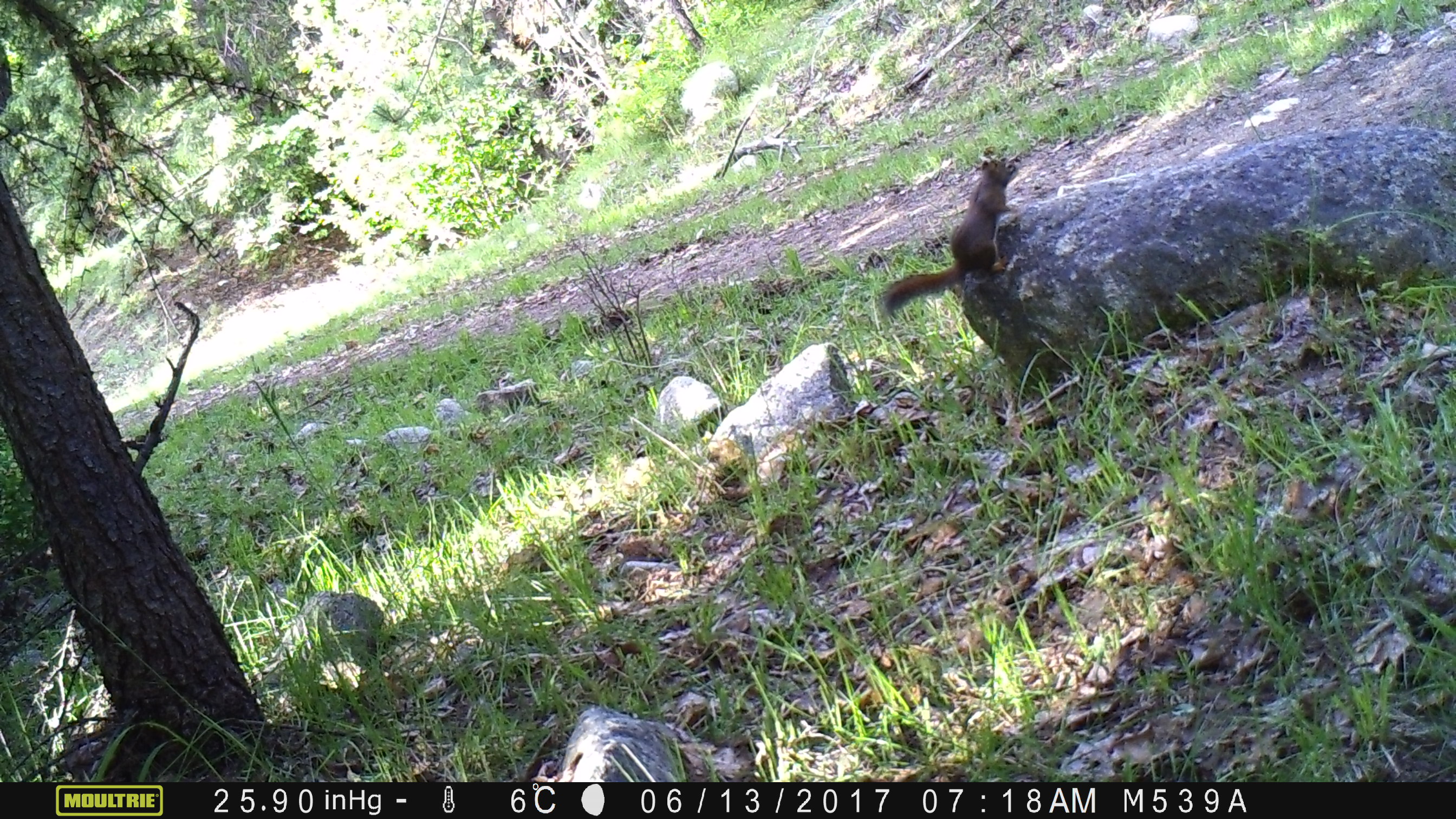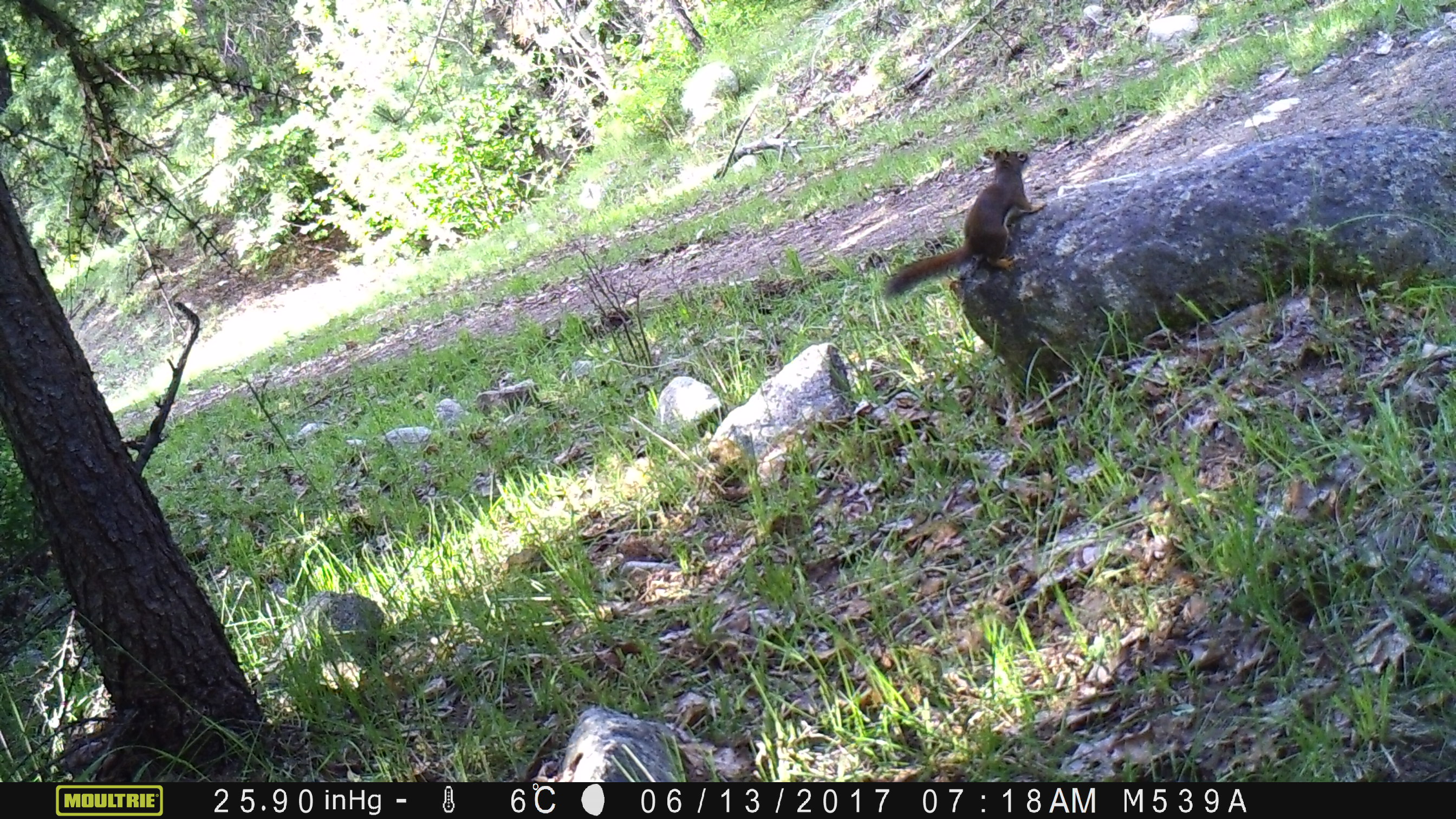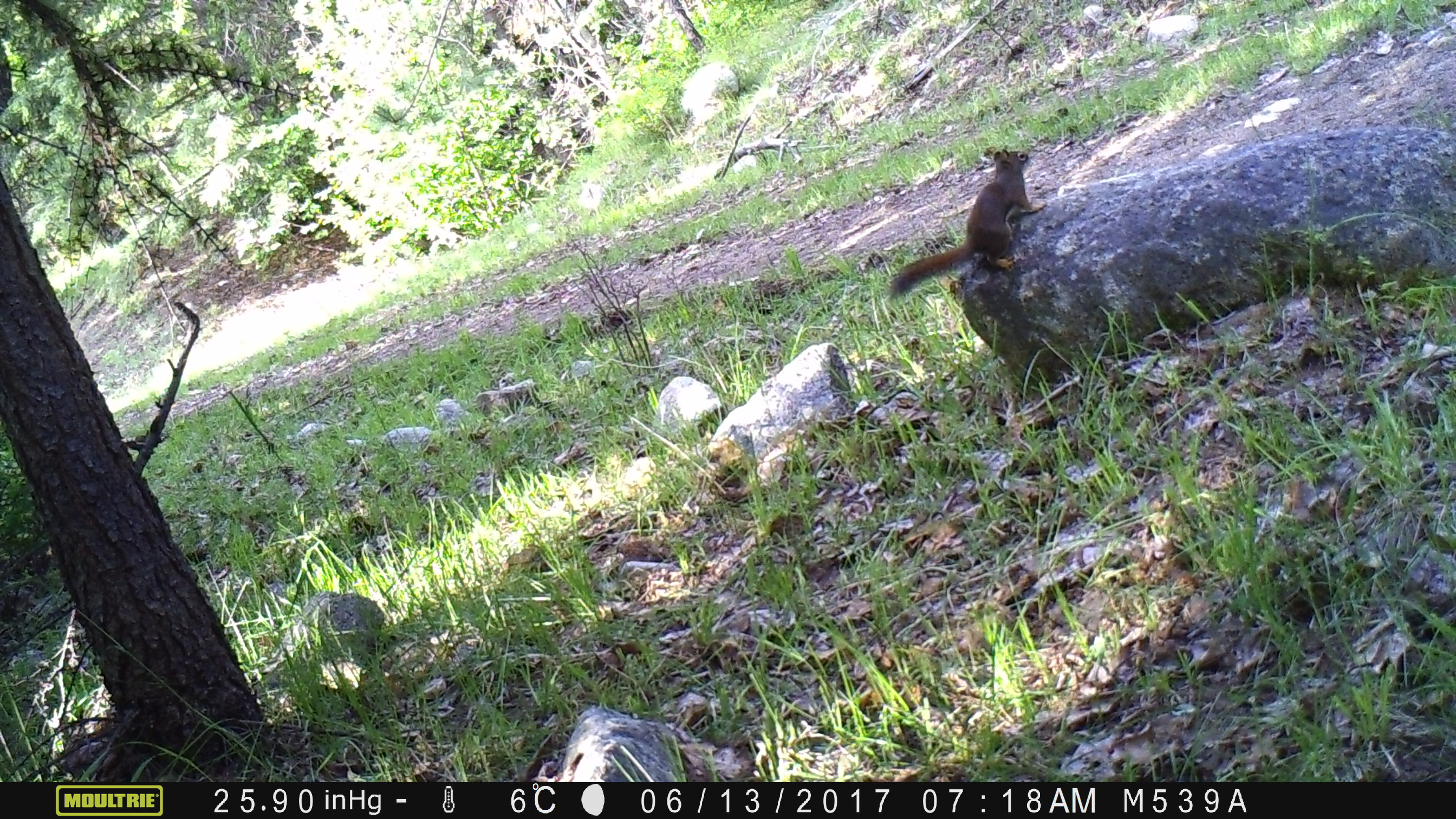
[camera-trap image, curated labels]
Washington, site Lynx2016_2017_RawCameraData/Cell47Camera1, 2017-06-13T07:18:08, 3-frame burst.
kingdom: Animalia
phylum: Chordata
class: Mammalia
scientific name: Mammalia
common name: small mammal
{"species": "small mammal (Mammalia)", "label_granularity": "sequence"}